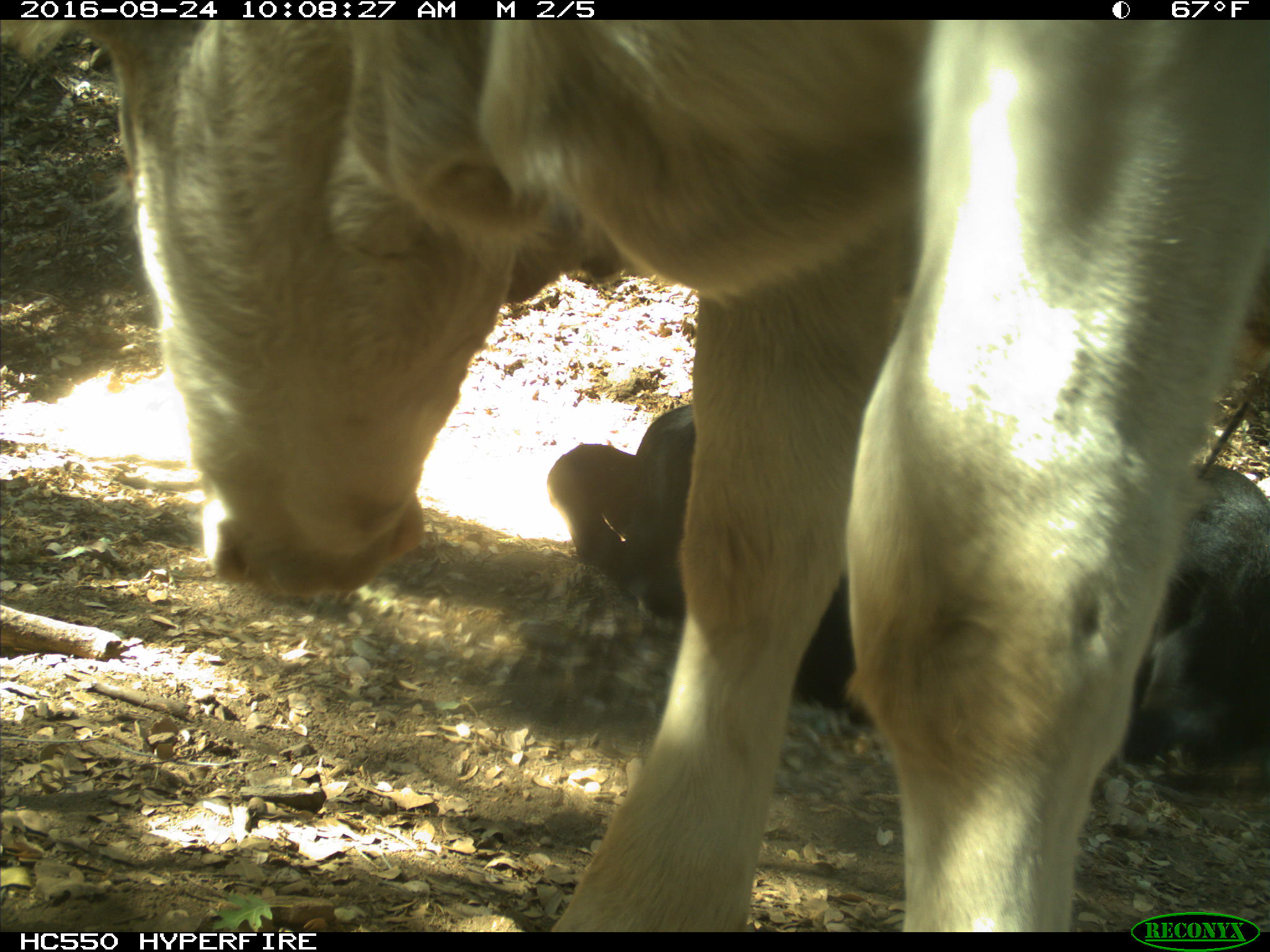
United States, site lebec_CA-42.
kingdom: Animalia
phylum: Chordata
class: Mammalia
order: Artiodactyla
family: Bovidae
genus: Bos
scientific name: Bos taurus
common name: domestic cow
Bos taurus (domestic cow).